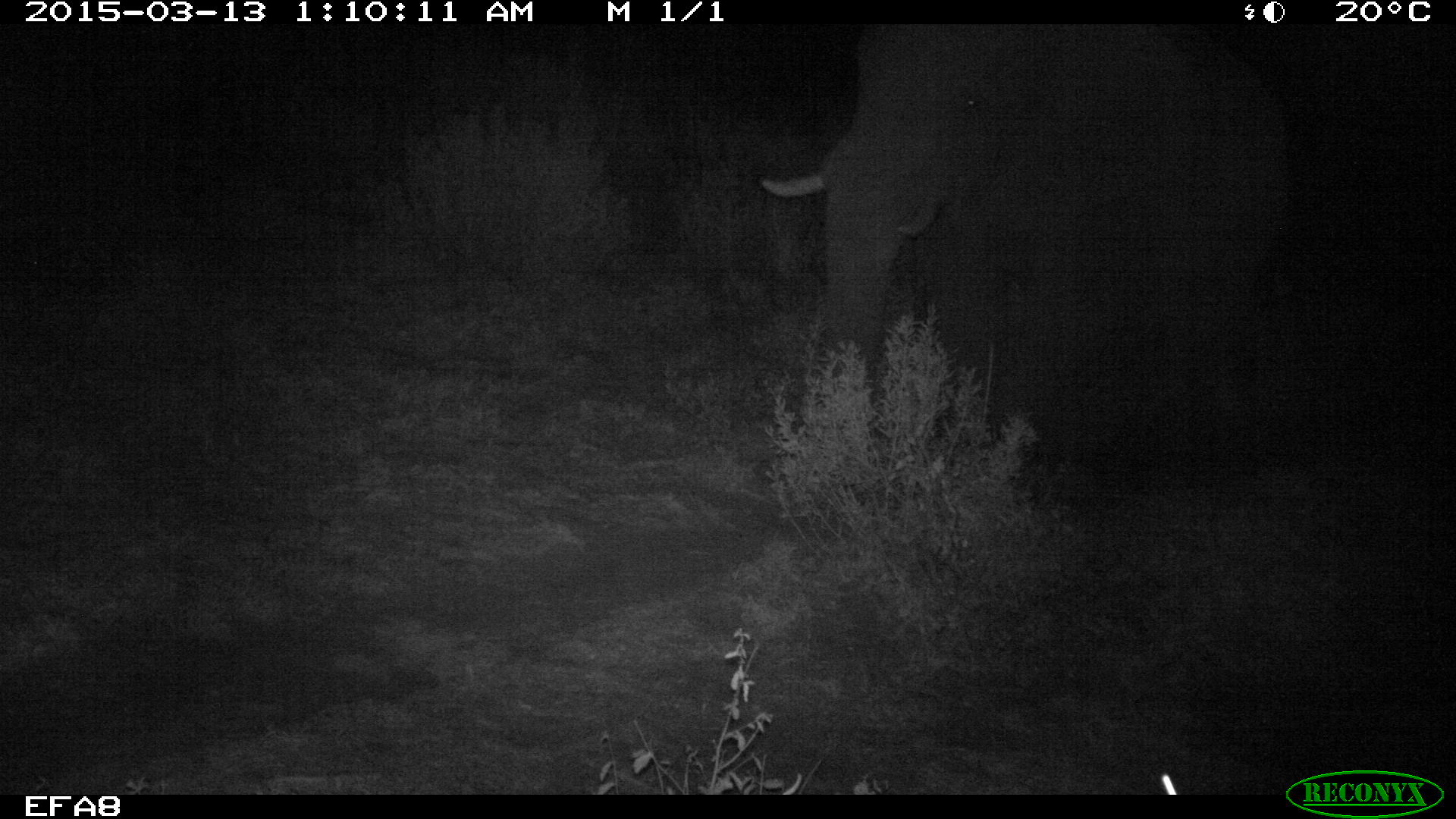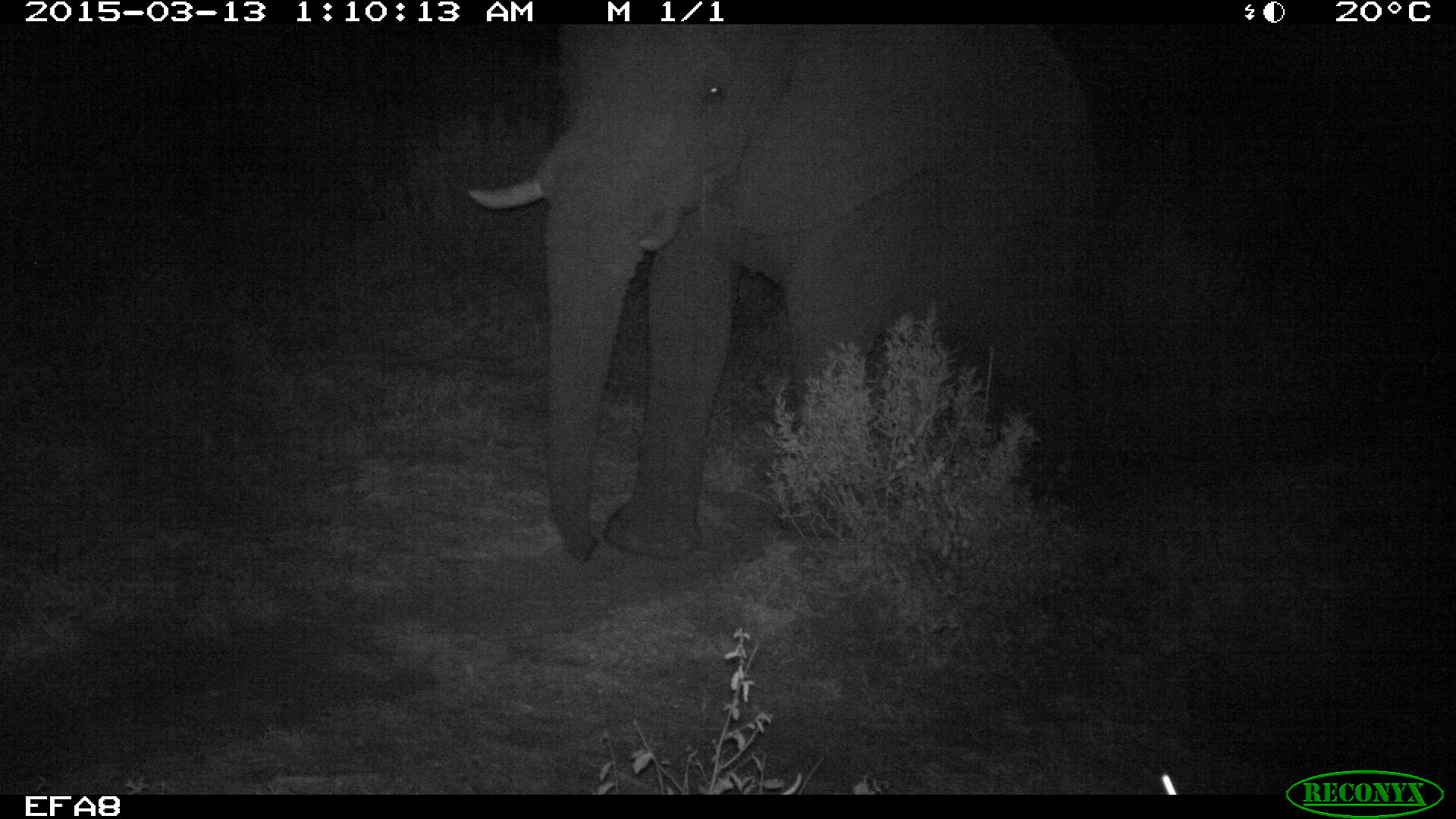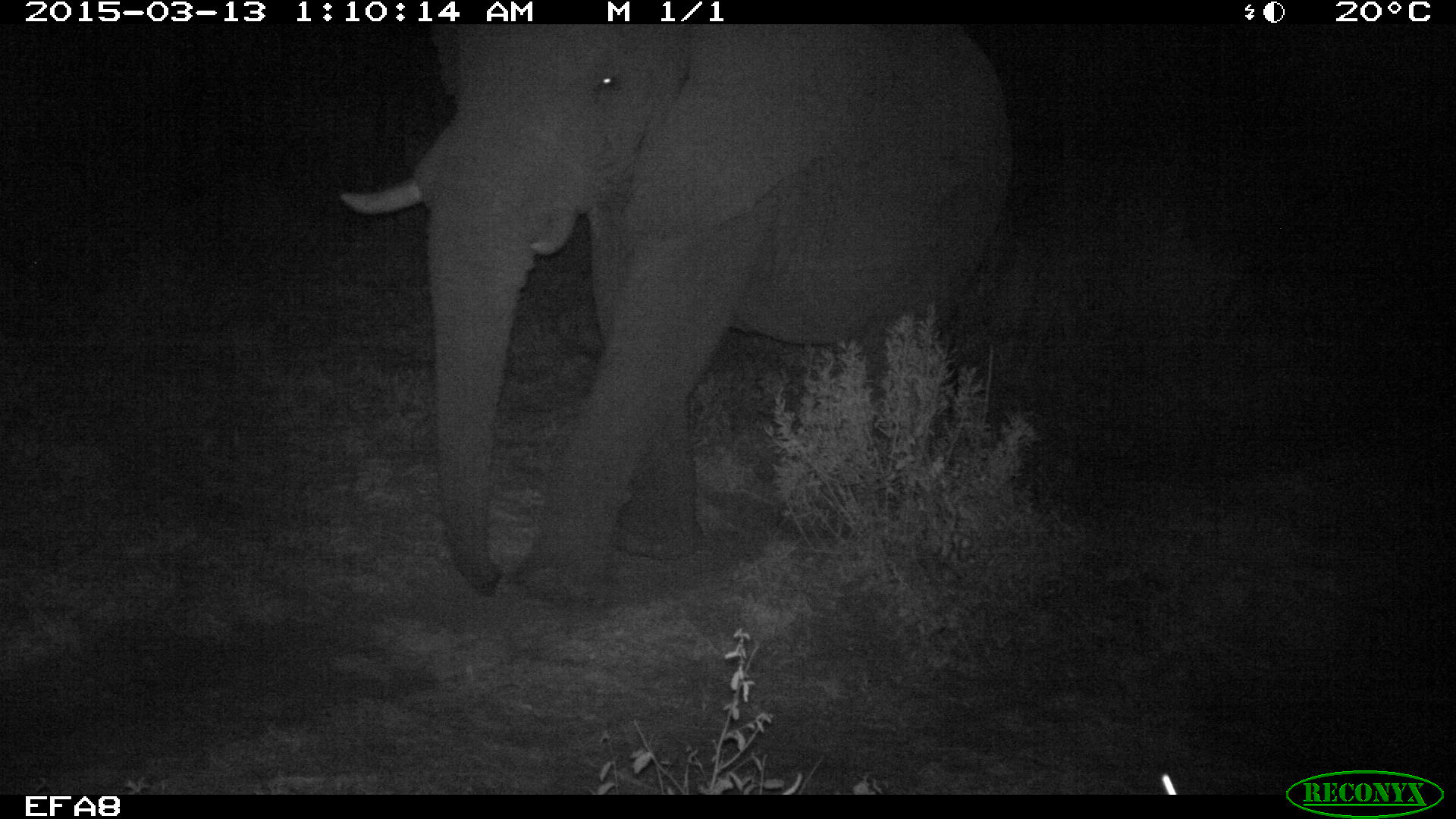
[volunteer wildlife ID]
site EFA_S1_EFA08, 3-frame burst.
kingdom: Animalia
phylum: Chordata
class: Mammalia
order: Proboscidea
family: Elephantidae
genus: Loxodonta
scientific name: Loxodonta africana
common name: african bush elephant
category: elephant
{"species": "elephant (african bush elephant) (Loxodonta africana)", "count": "1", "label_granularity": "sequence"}